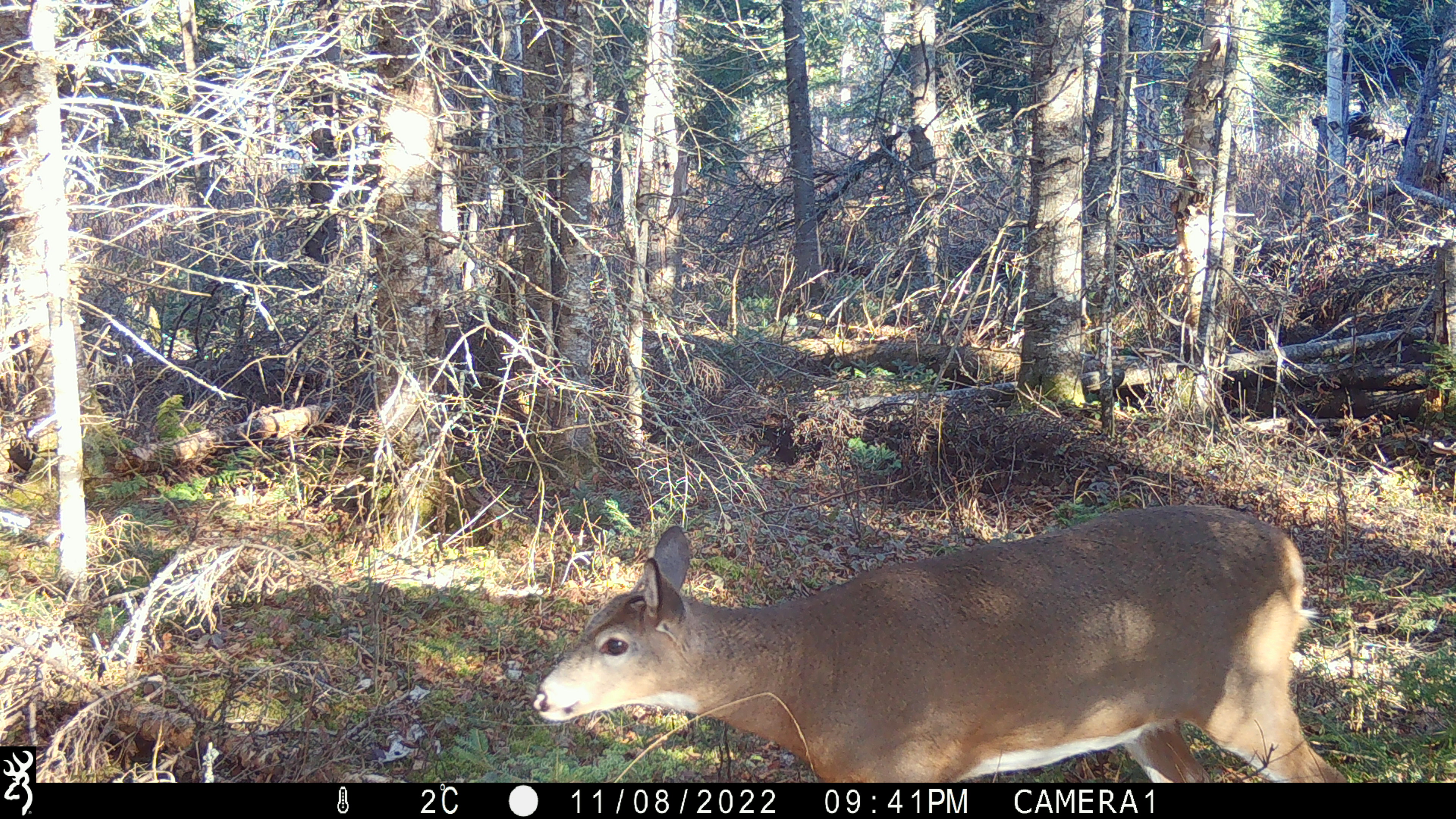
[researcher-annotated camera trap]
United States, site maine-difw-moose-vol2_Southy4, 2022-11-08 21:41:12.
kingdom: Animalia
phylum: Chordata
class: Mammalia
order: Artiodactyla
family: Cervidae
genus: Odocoileus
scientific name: Odocoileus virginianus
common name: white-tailed deer